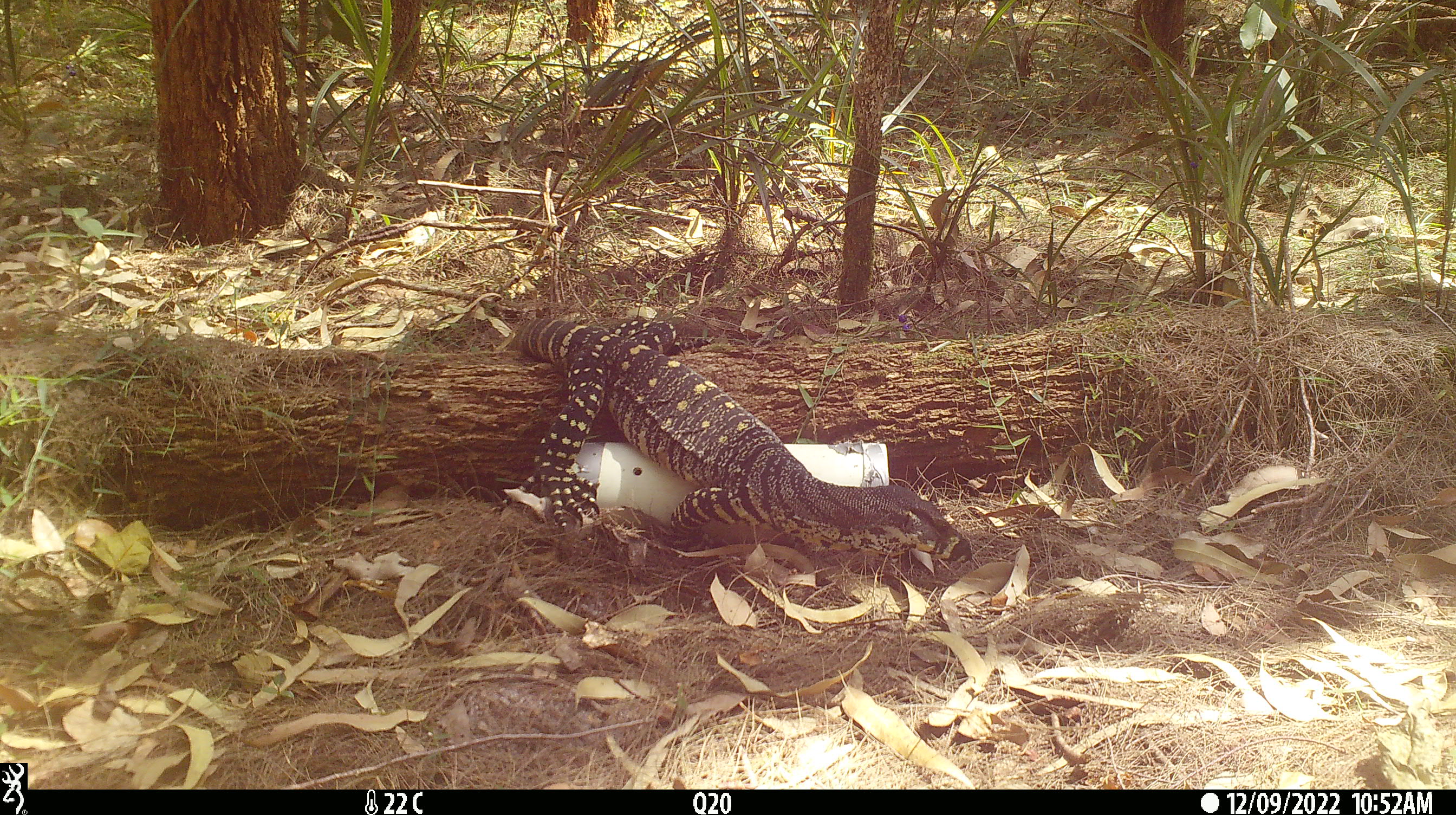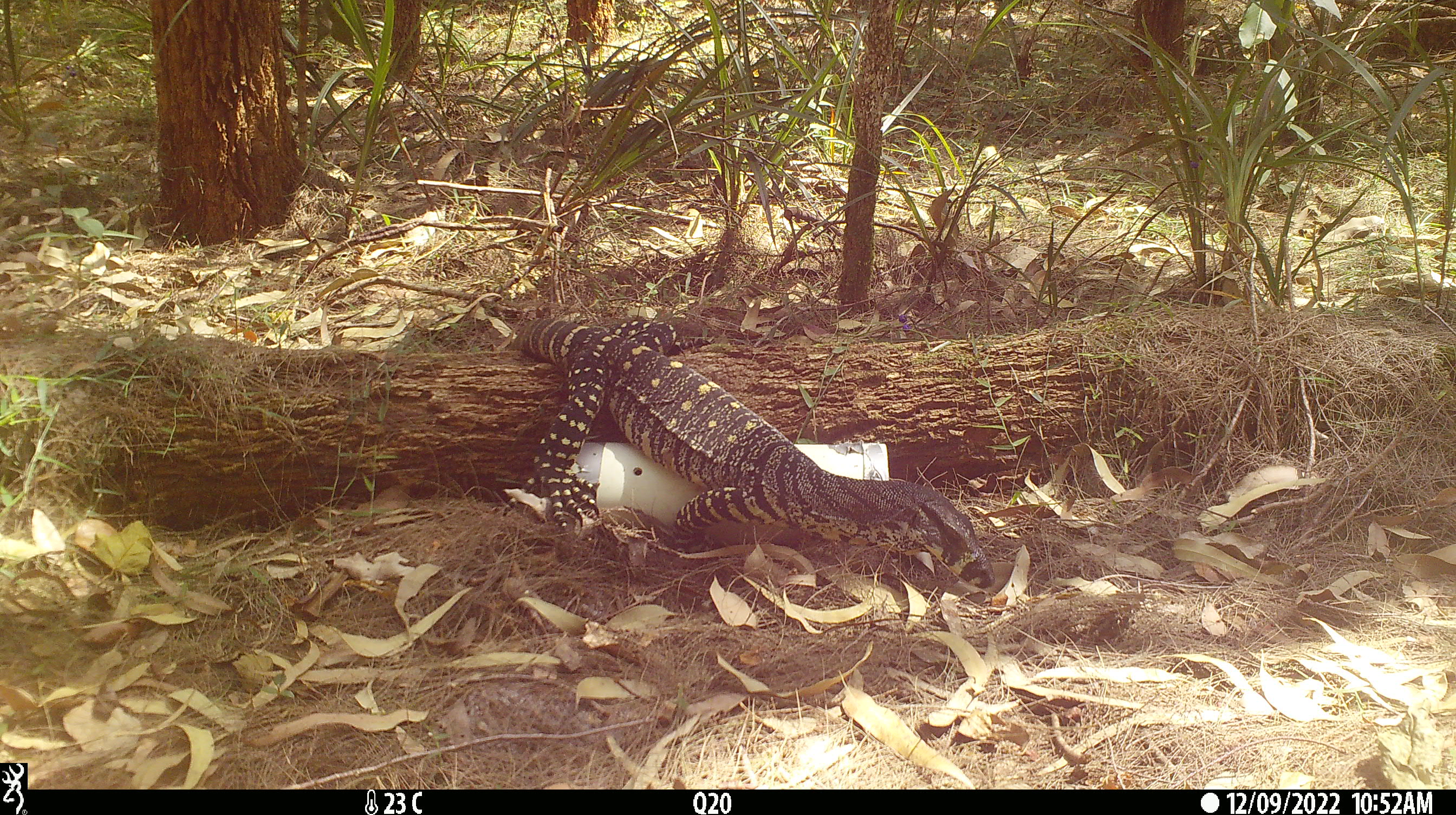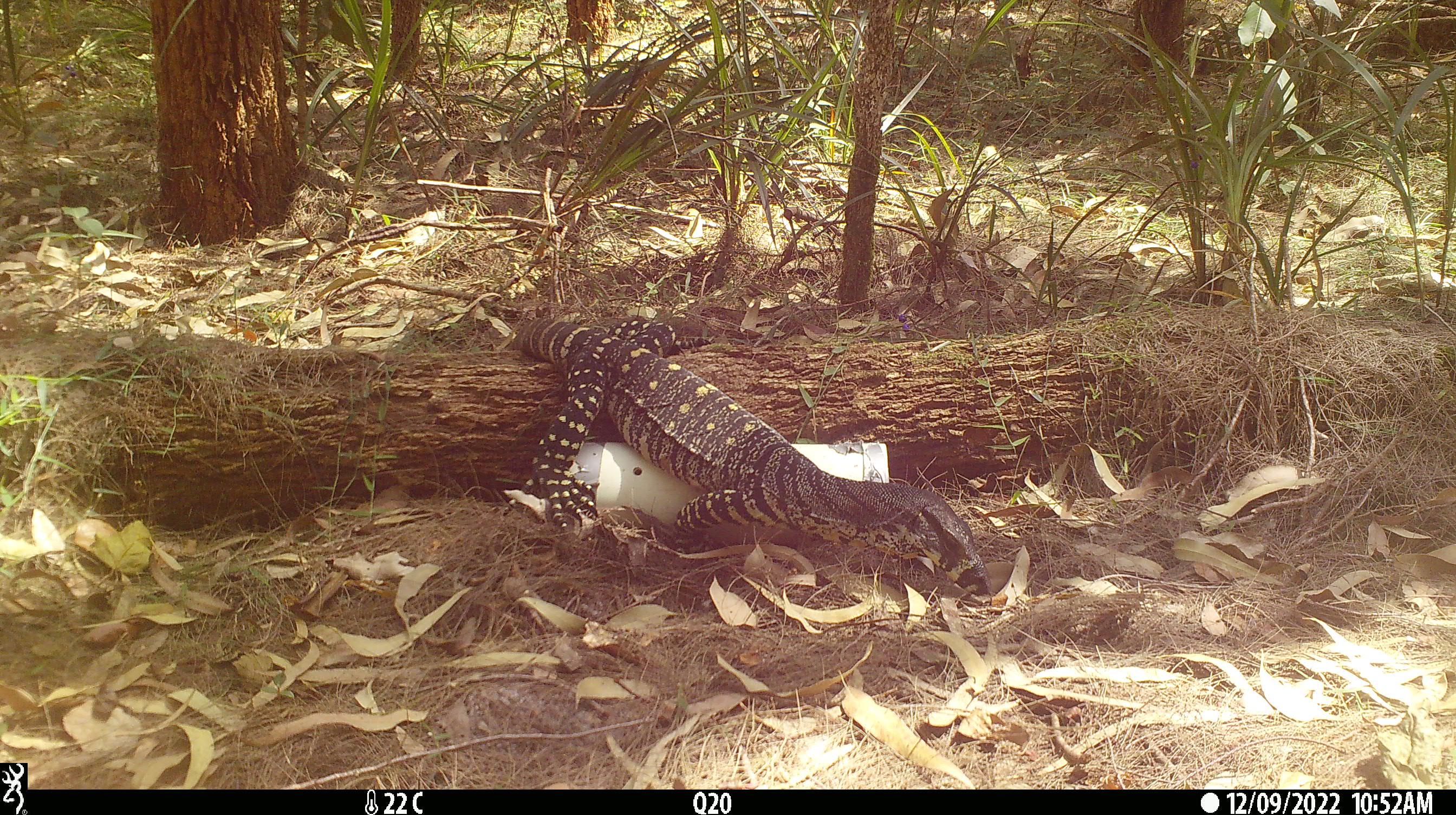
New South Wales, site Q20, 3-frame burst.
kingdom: Animalia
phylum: Chordata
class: Reptilia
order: Squamata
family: Varanidae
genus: Varanus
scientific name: Varanus varius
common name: lace monitor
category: goanna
Goanna (lace monitor) (Varanus varius).